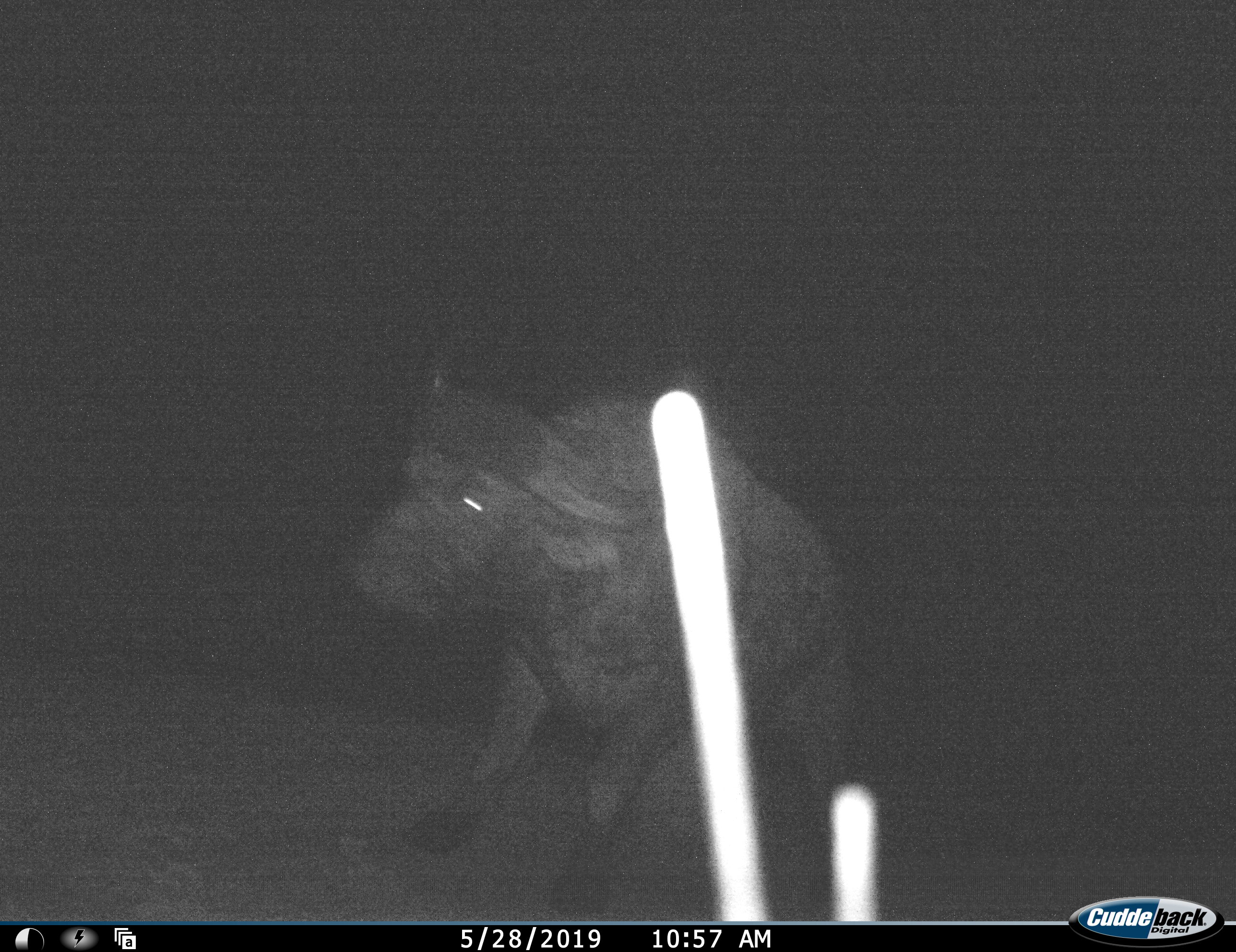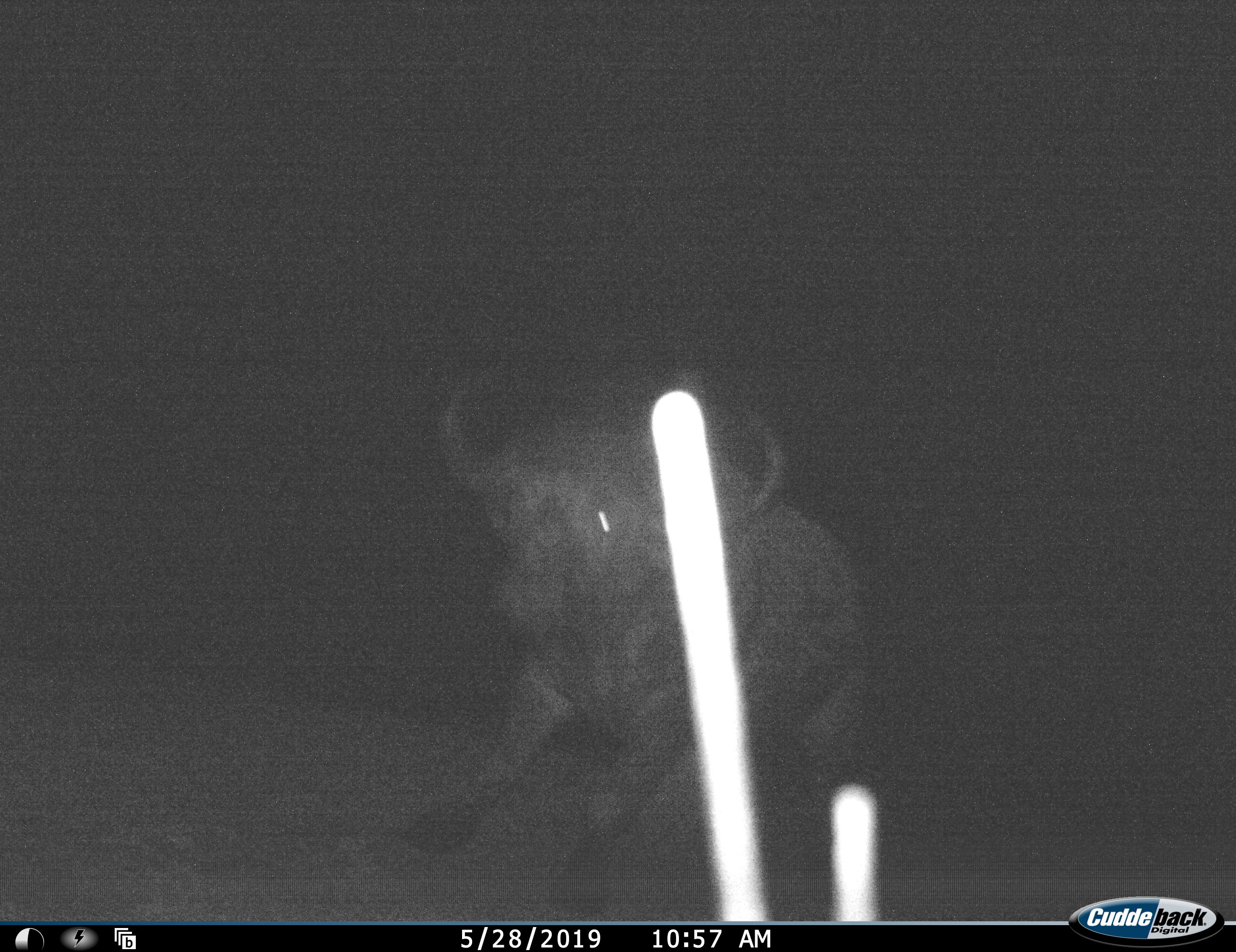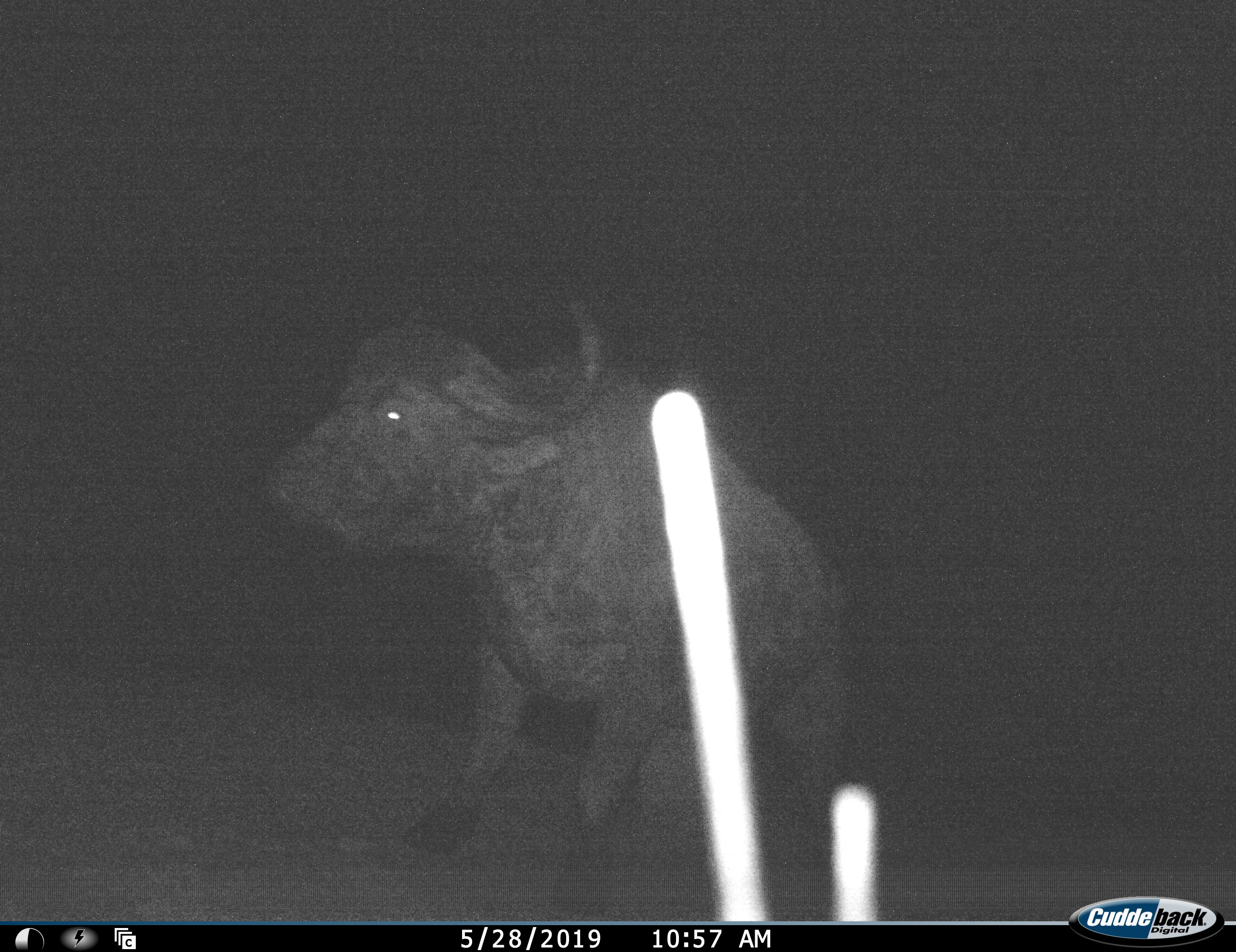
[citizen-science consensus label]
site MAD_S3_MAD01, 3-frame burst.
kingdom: Animalia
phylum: Chordata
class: Mammalia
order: Artiodactyla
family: Bovidae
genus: Syncerus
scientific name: Syncerus caffer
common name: african buffalo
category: buffalo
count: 1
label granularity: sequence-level